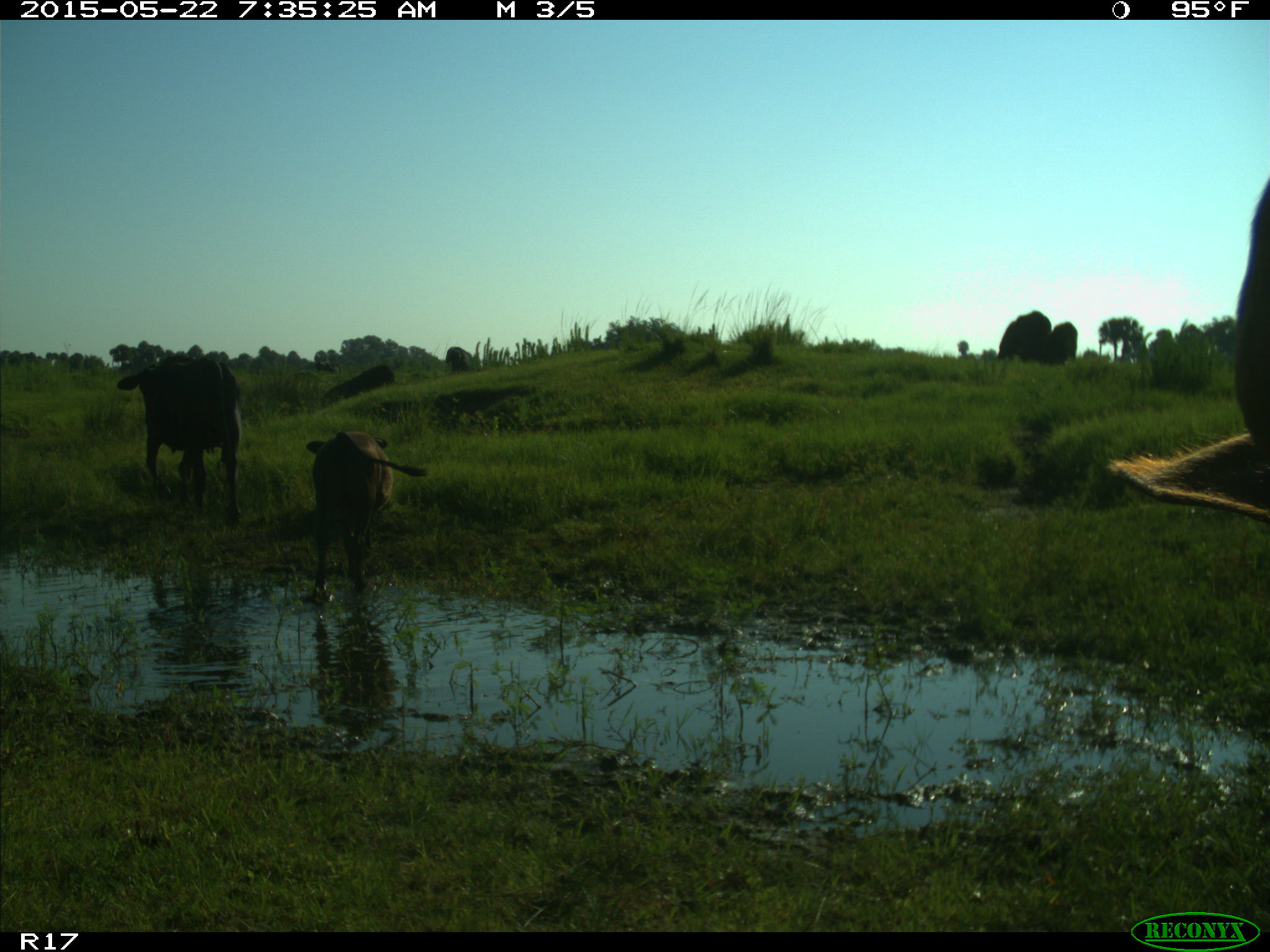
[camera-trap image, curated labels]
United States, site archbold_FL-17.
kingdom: Animalia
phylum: Chordata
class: Mammalia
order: Artiodactyla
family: Bovidae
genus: Bos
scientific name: Bos taurus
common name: domestic cow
Bos taurus (domestic cow).